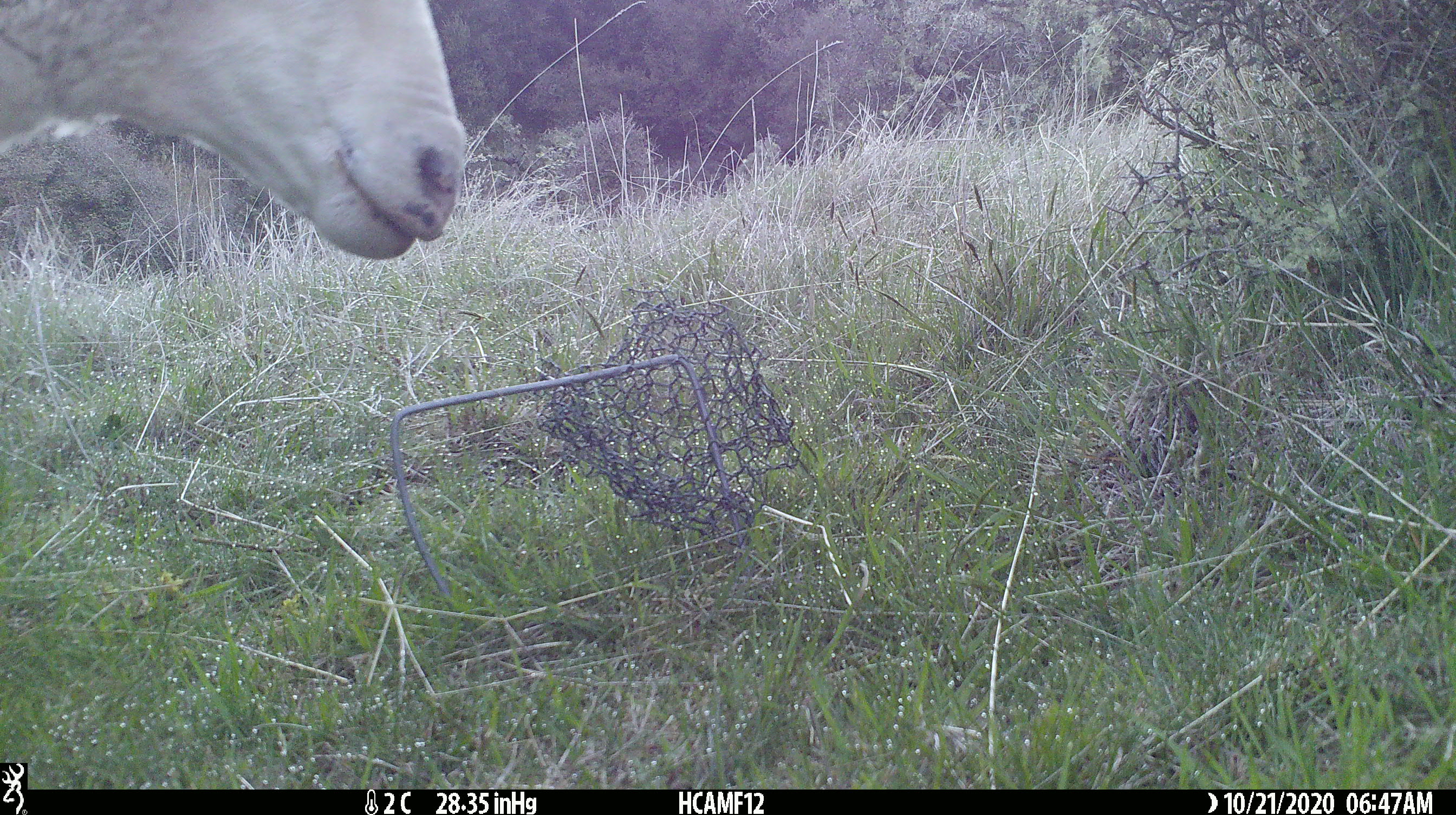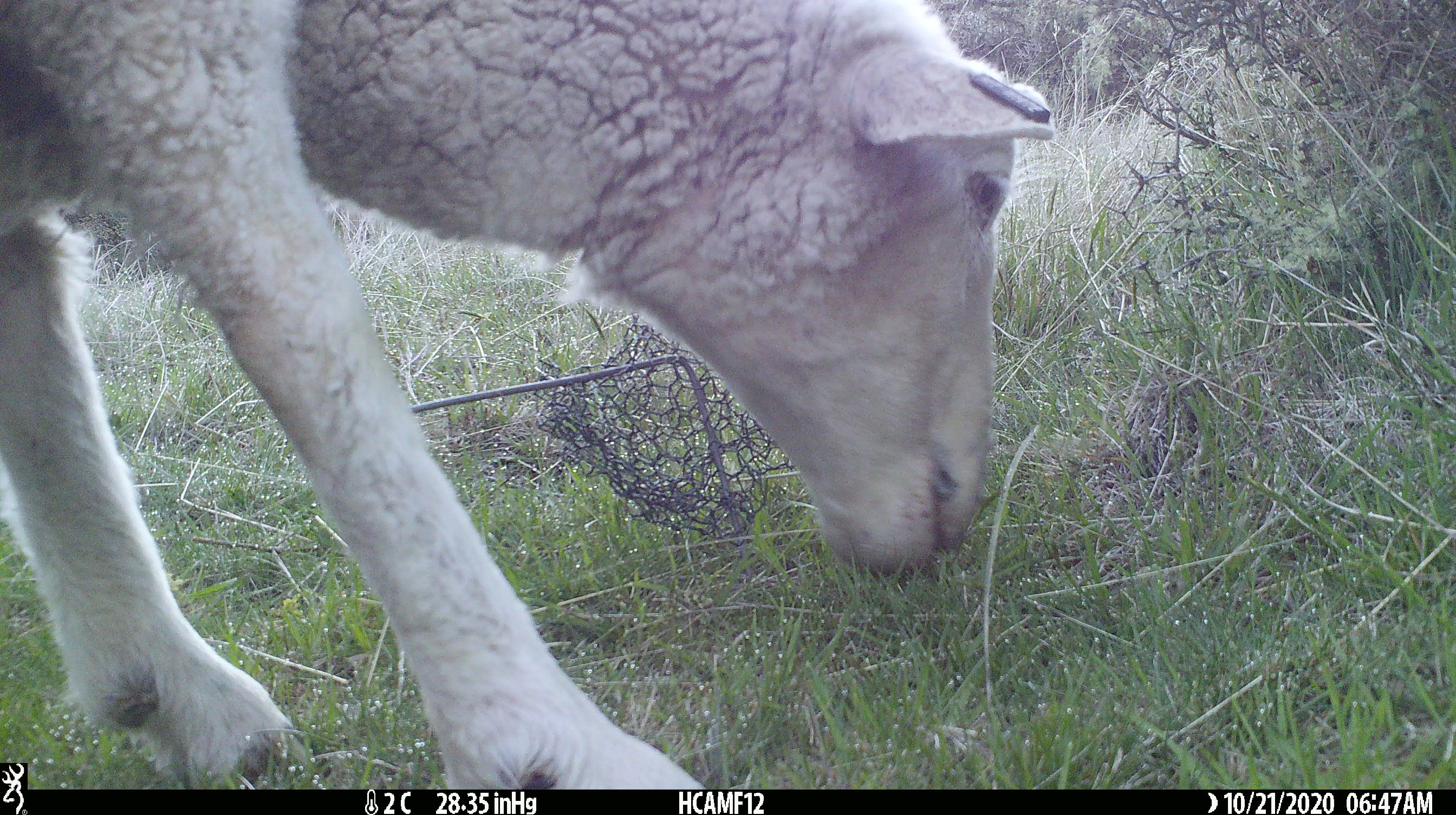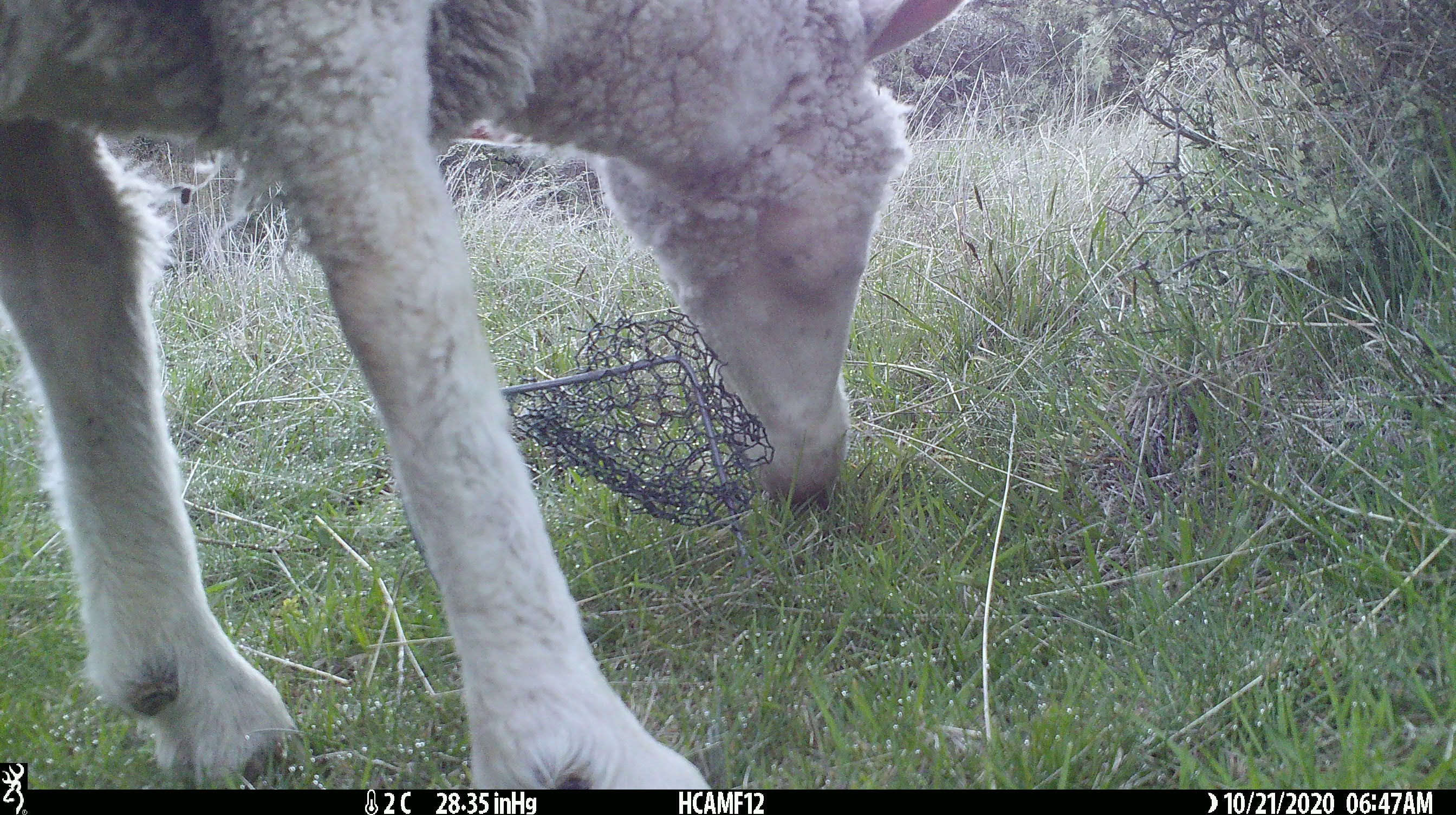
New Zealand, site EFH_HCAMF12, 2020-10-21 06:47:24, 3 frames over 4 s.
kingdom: Animalia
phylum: Chordata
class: Mammalia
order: Artiodactyla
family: Bovidae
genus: Ovis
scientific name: Ovis aries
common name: domestic sheep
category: sheep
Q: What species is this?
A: Sheep (domestic sheep) (Ovis aries).